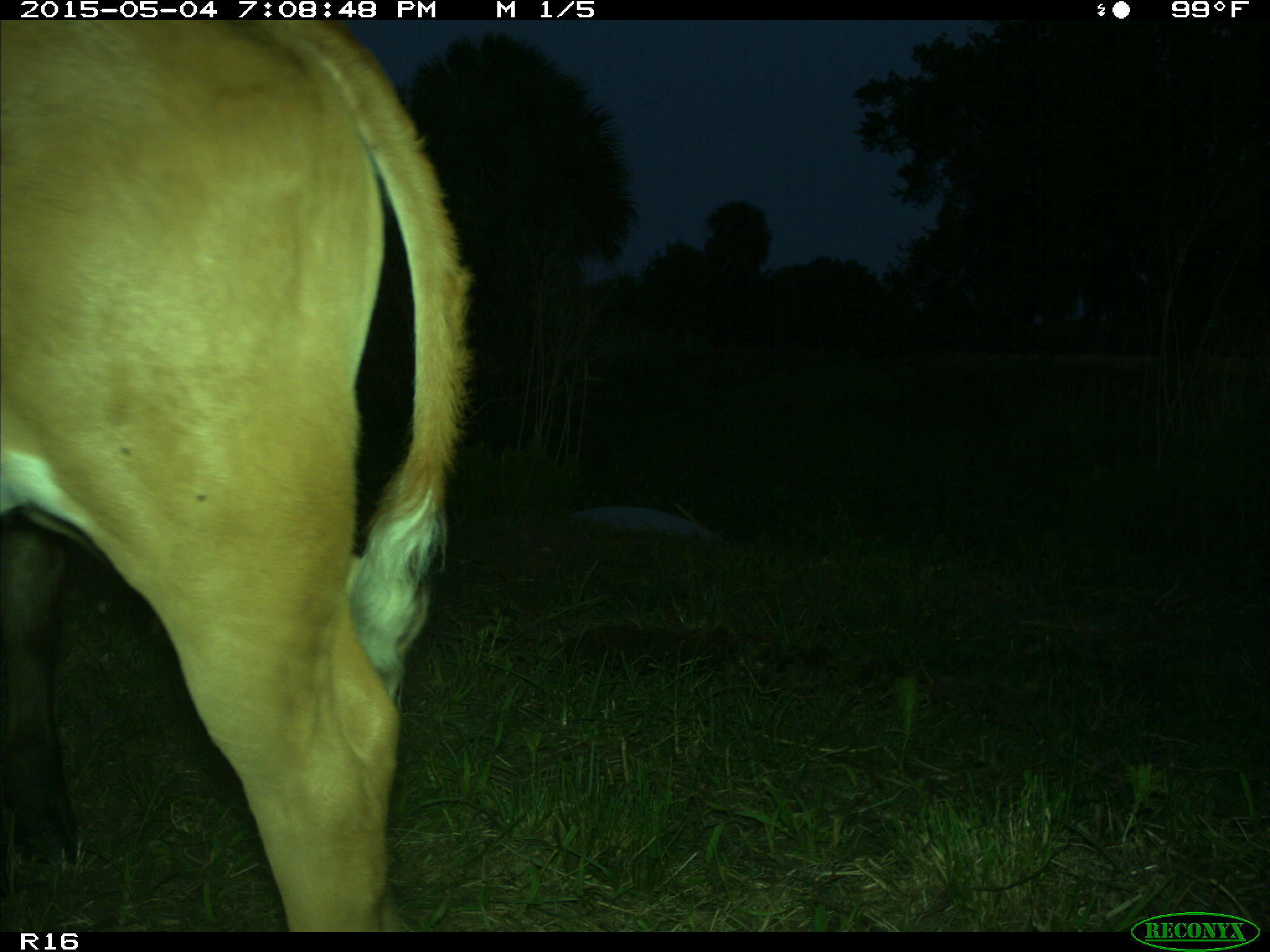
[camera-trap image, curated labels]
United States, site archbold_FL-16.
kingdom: Animalia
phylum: Chordata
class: Mammalia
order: Artiodactyla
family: Bovidae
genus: Bos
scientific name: Bos taurus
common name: domestic cow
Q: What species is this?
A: Bos taurus (domestic cow).